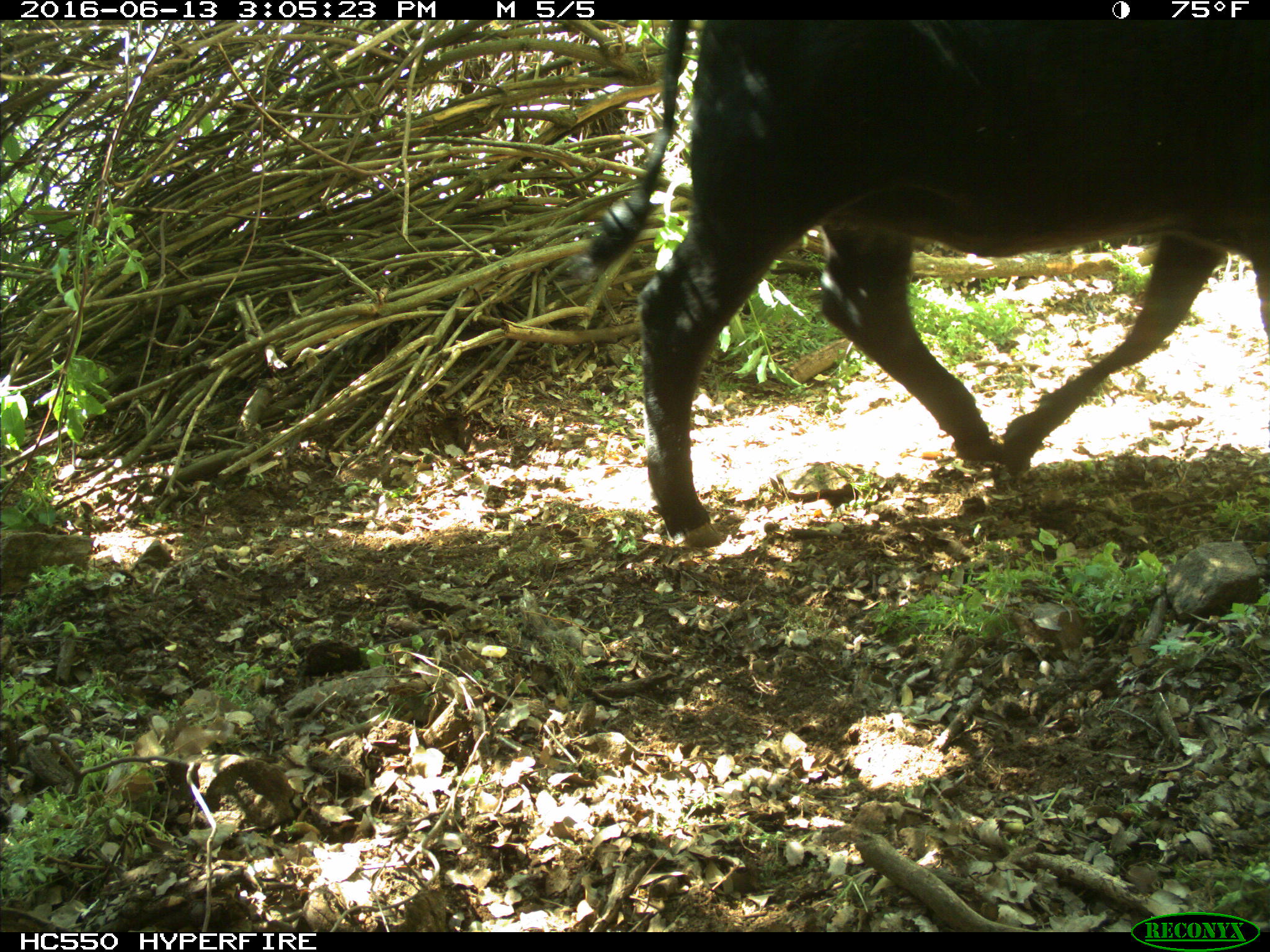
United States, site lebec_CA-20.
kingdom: Animalia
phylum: Chordata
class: Mammalia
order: Artiodactyla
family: Bovidae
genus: Bos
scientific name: Bos taurus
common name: domestic cow